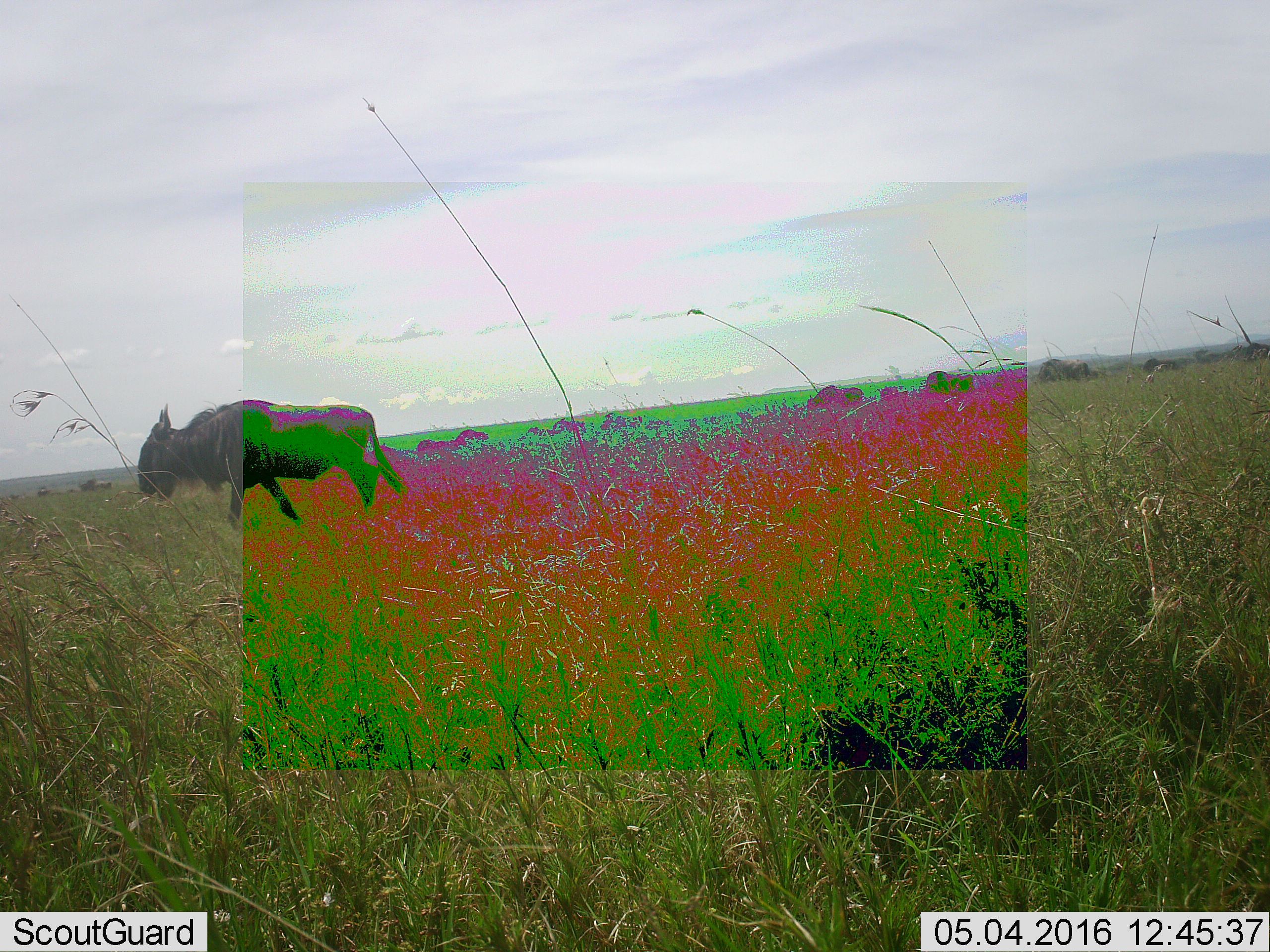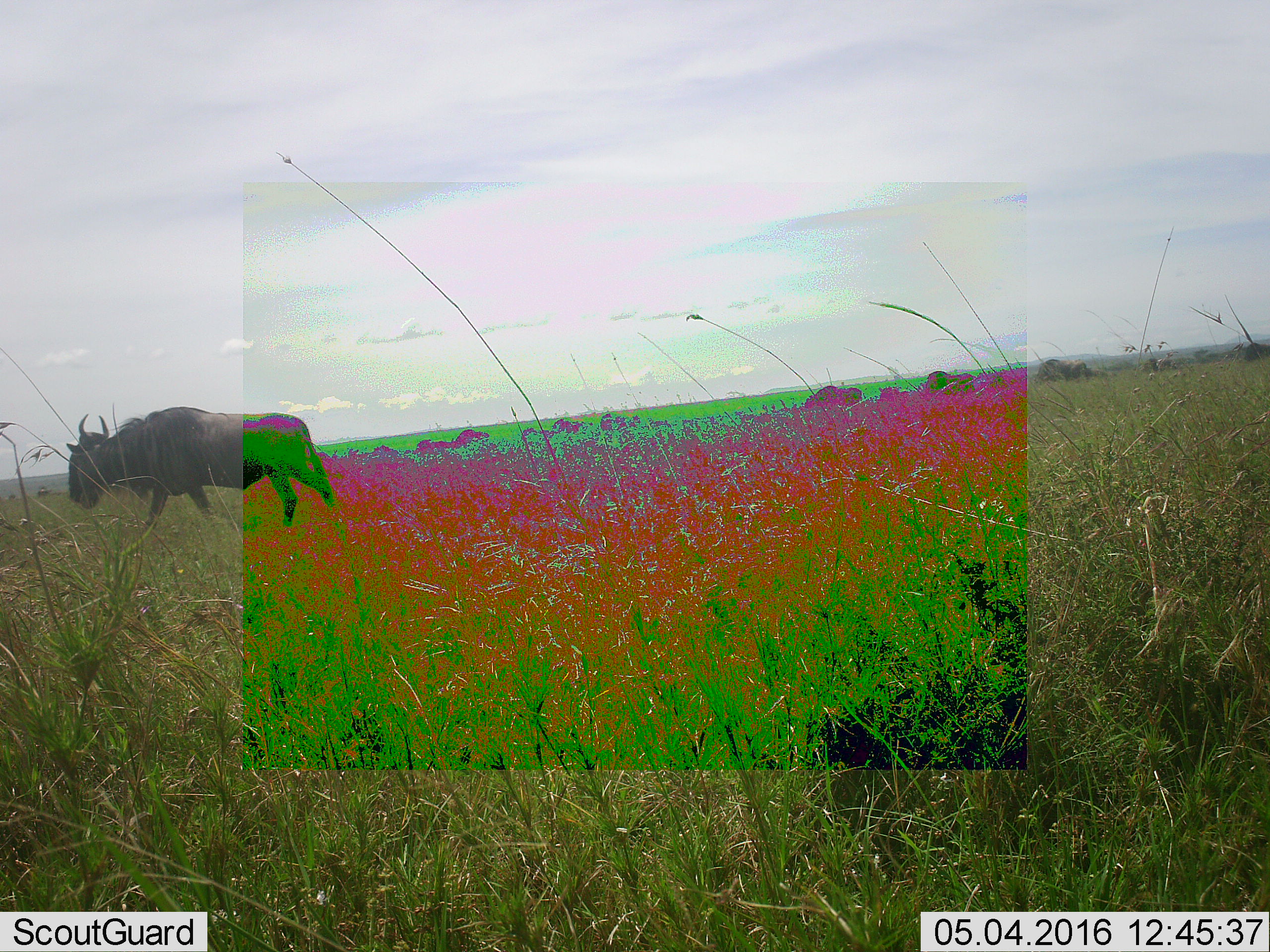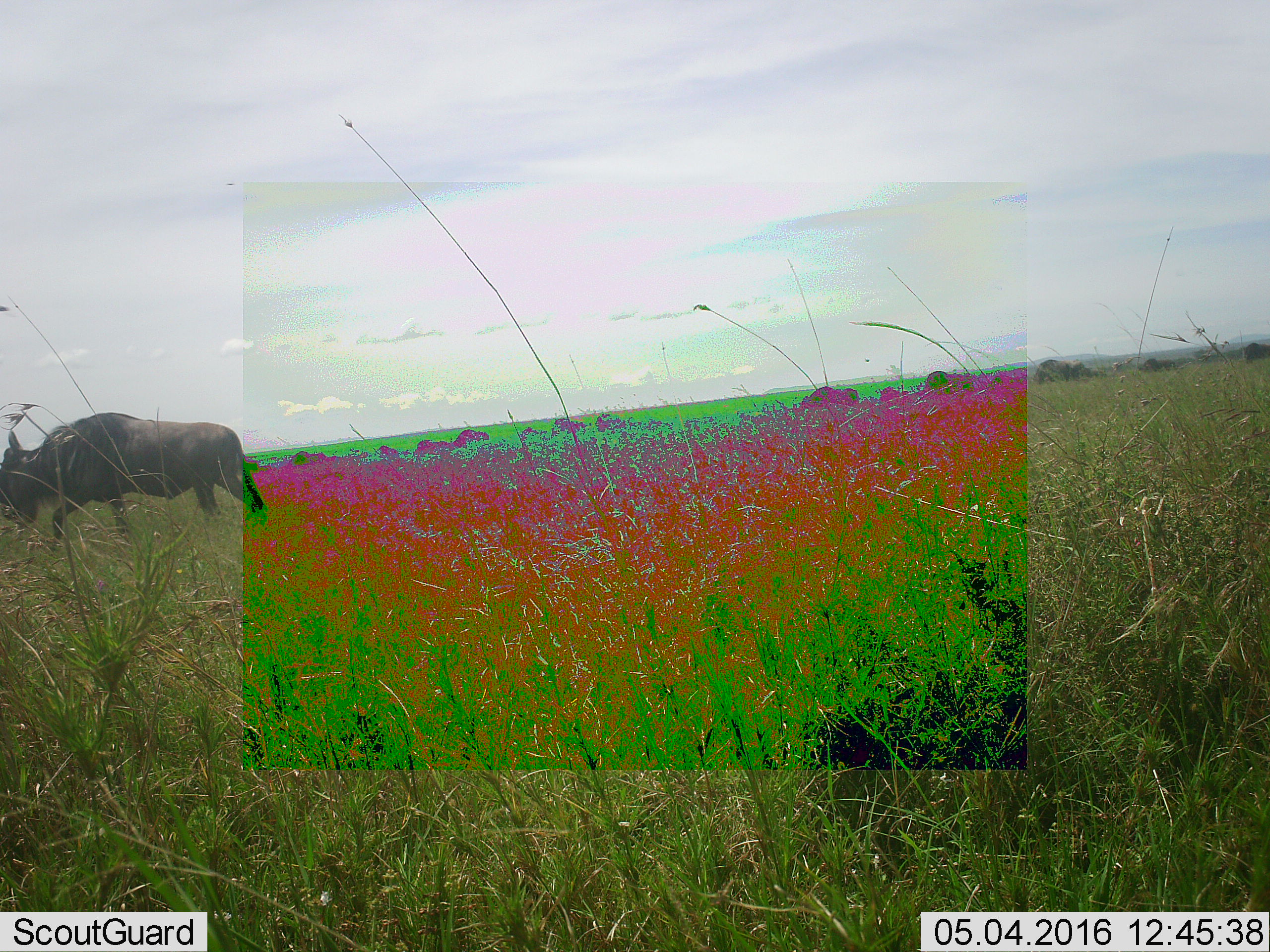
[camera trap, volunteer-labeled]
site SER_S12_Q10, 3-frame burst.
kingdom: Animalia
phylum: Chordata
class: Mammalia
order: Artiodactyla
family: Bovidae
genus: Connochaetes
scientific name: Connochaetes taurinus taurinus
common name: blue wildebeest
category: wildebeestblue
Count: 5.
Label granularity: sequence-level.